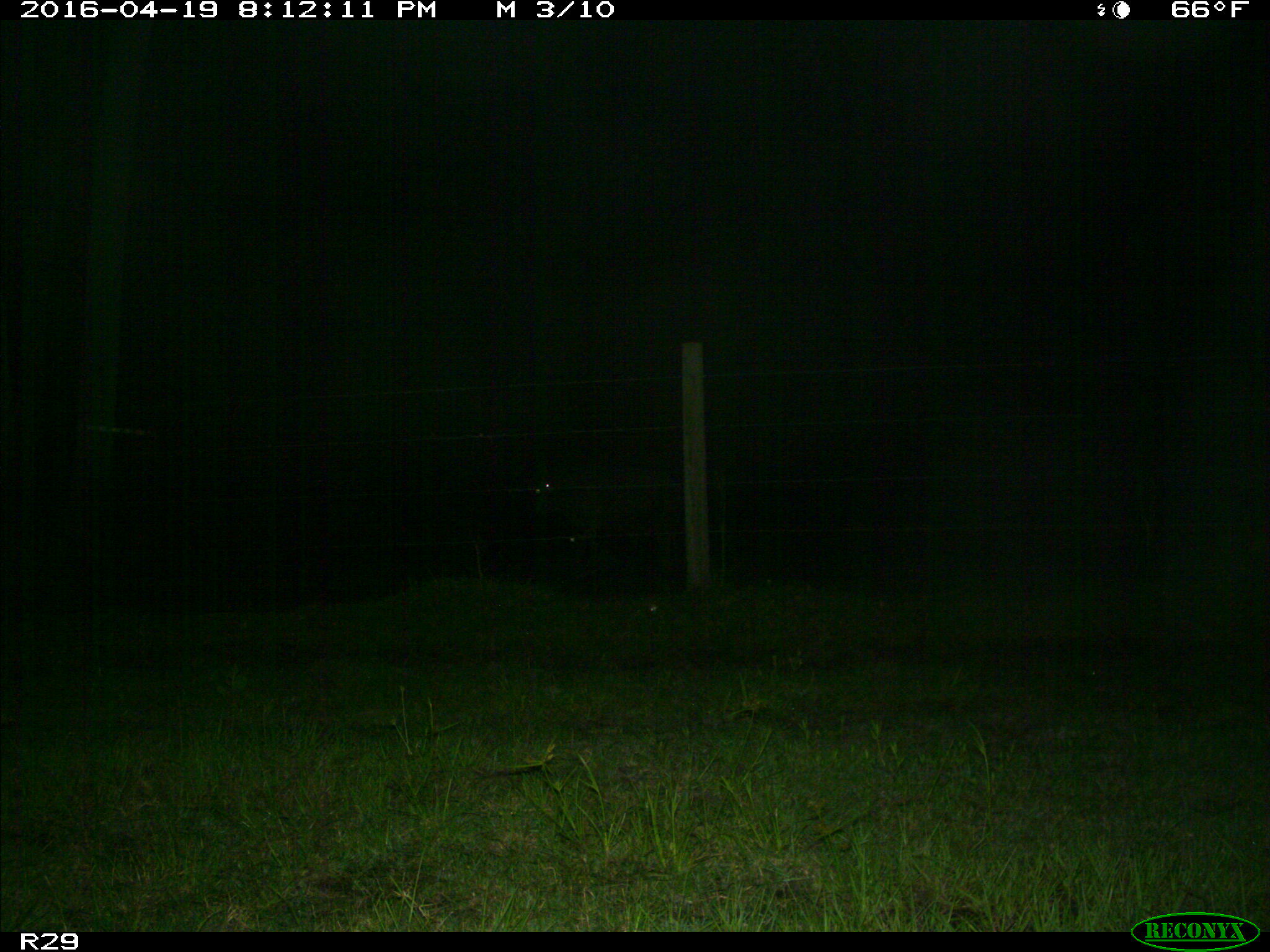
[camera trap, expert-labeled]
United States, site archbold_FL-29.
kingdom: Animalia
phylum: Chordata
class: Mammalia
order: Artiodactyla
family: Bovidae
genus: Bos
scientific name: Bos taurus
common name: domestic cow